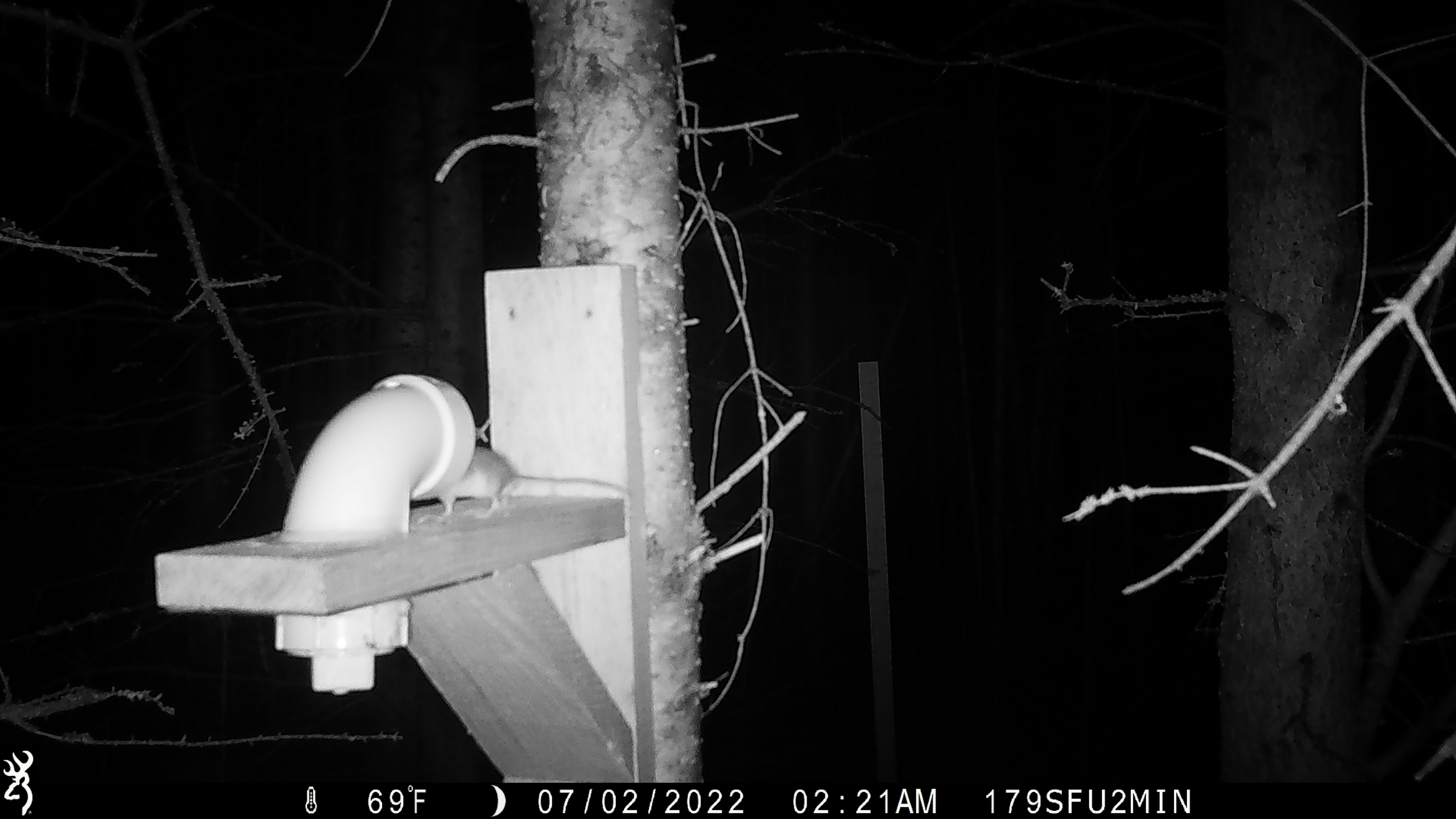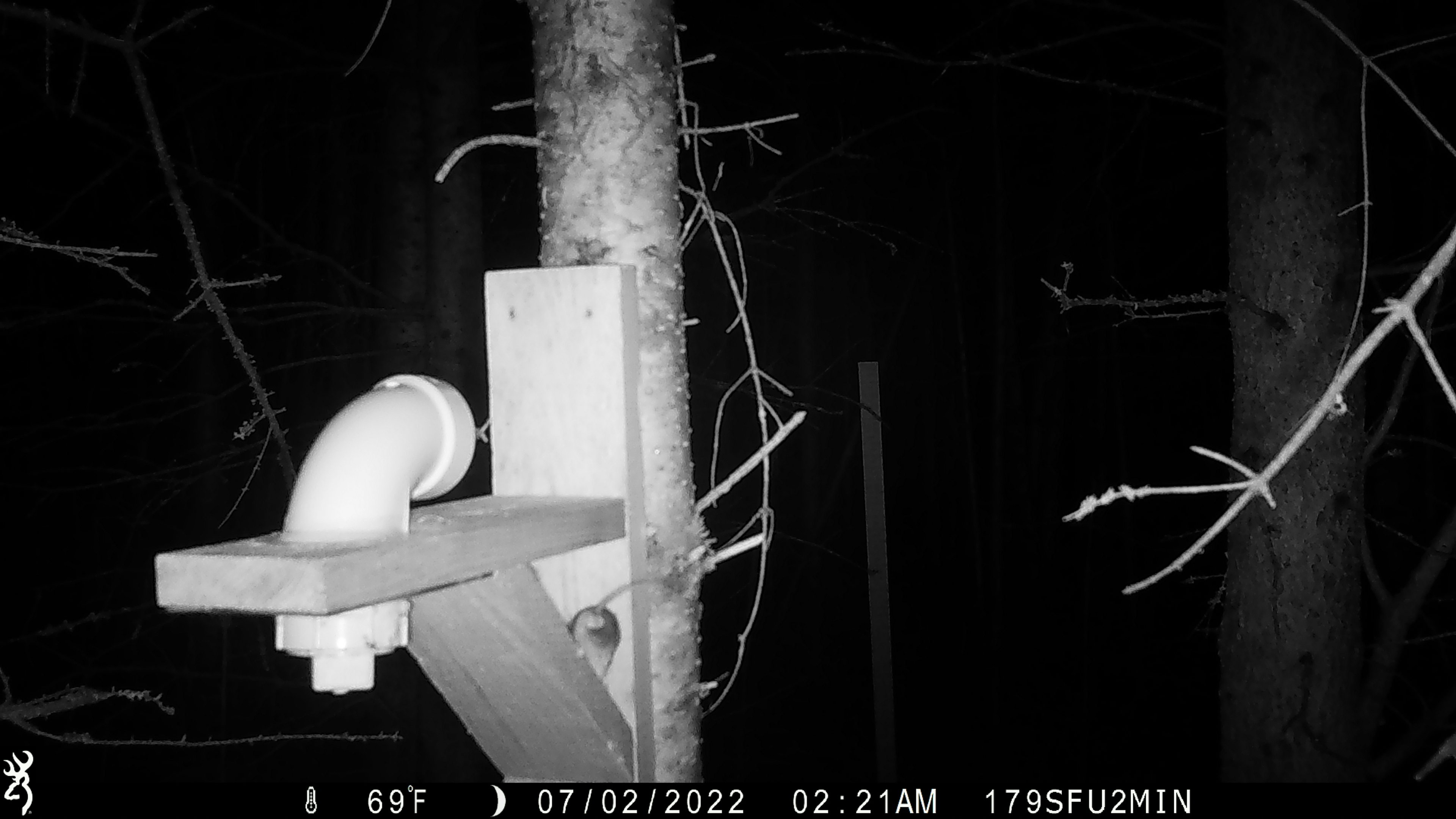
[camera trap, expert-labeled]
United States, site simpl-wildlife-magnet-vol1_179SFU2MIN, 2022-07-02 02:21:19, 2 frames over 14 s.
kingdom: Animalia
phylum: Chordata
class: Mammalia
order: Rodentia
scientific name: Rodentia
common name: mouse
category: mouse sp.